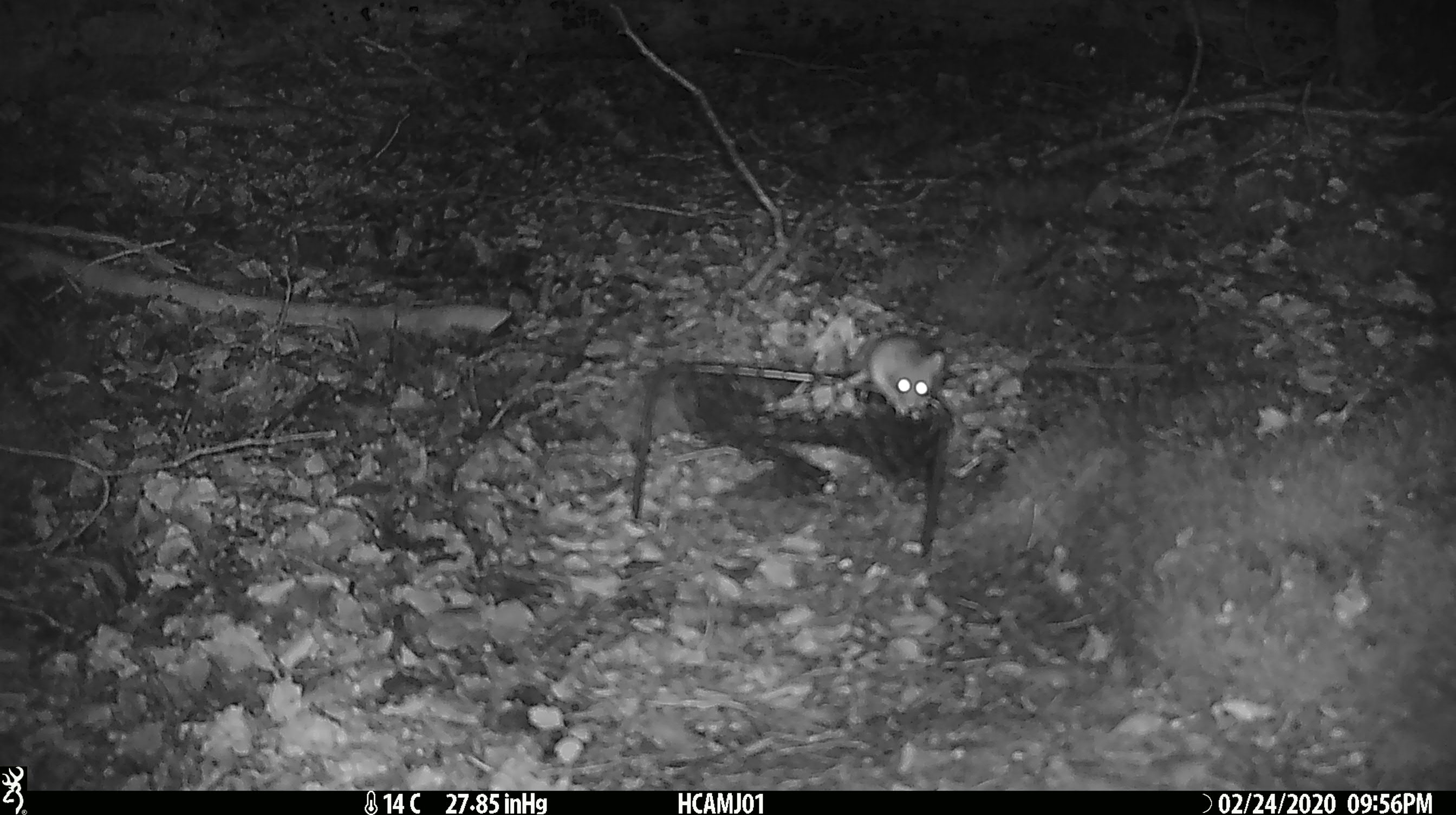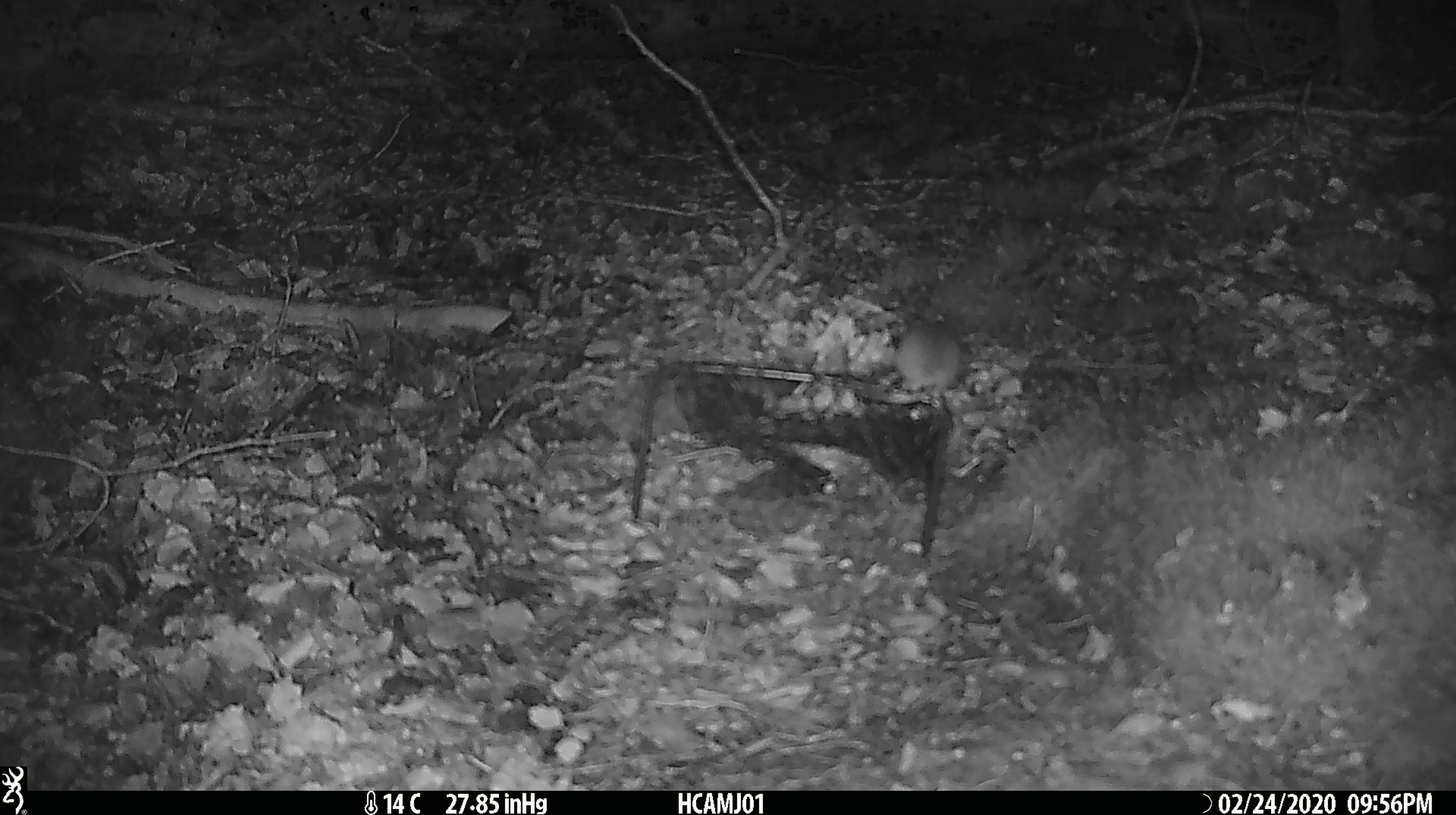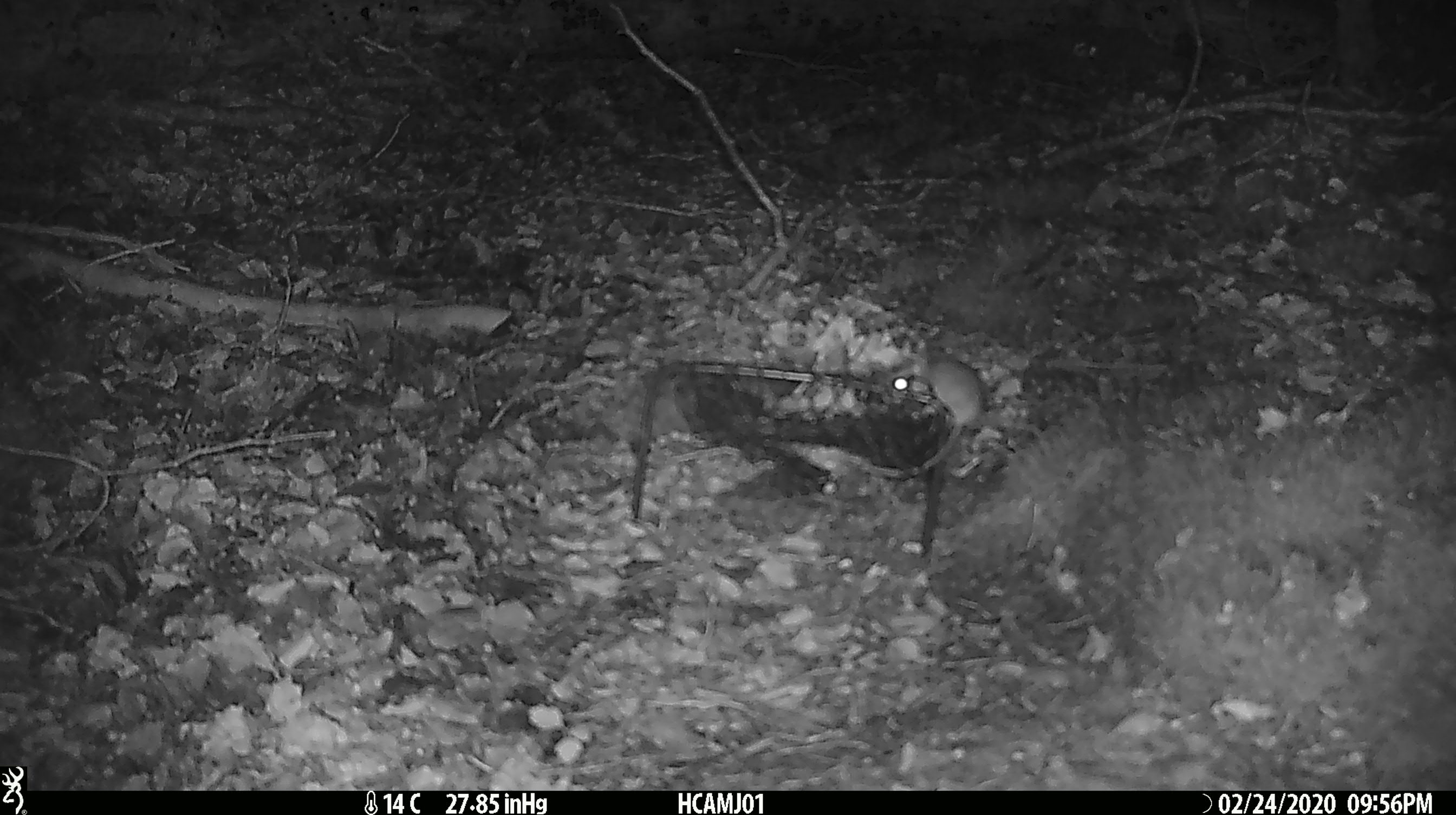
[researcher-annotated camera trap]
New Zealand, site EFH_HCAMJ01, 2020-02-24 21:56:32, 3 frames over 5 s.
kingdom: Animalia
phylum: Chordata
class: Mammalia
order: Rodentia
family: Muridae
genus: Mus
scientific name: Mus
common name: mouse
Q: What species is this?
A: Mouse (Mus).